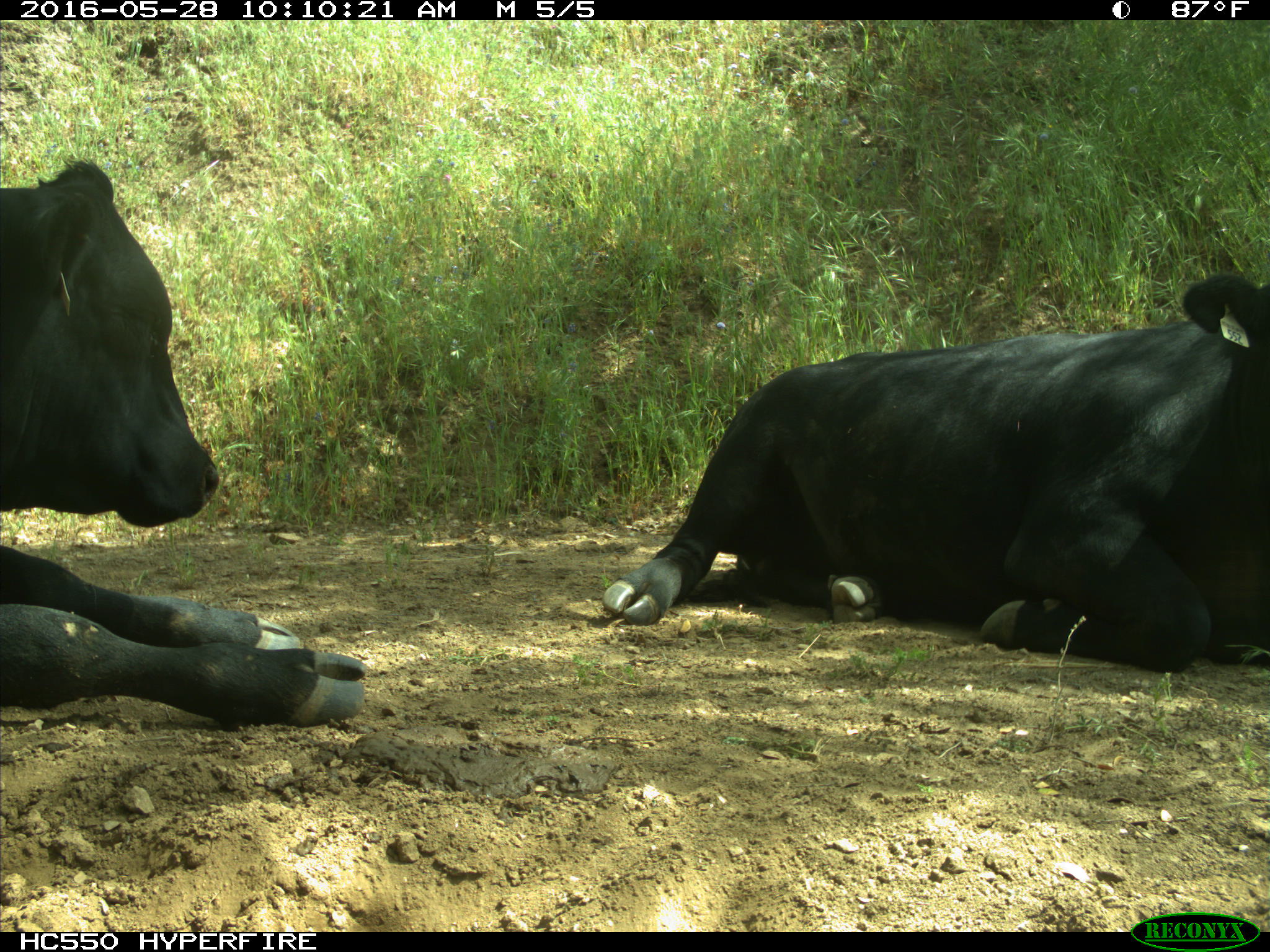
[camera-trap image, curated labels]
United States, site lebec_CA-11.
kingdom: Animalia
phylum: Chordata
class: Mammalia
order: Artiodactyla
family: Bovidae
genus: Bos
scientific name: Bos taurus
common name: domestic cow